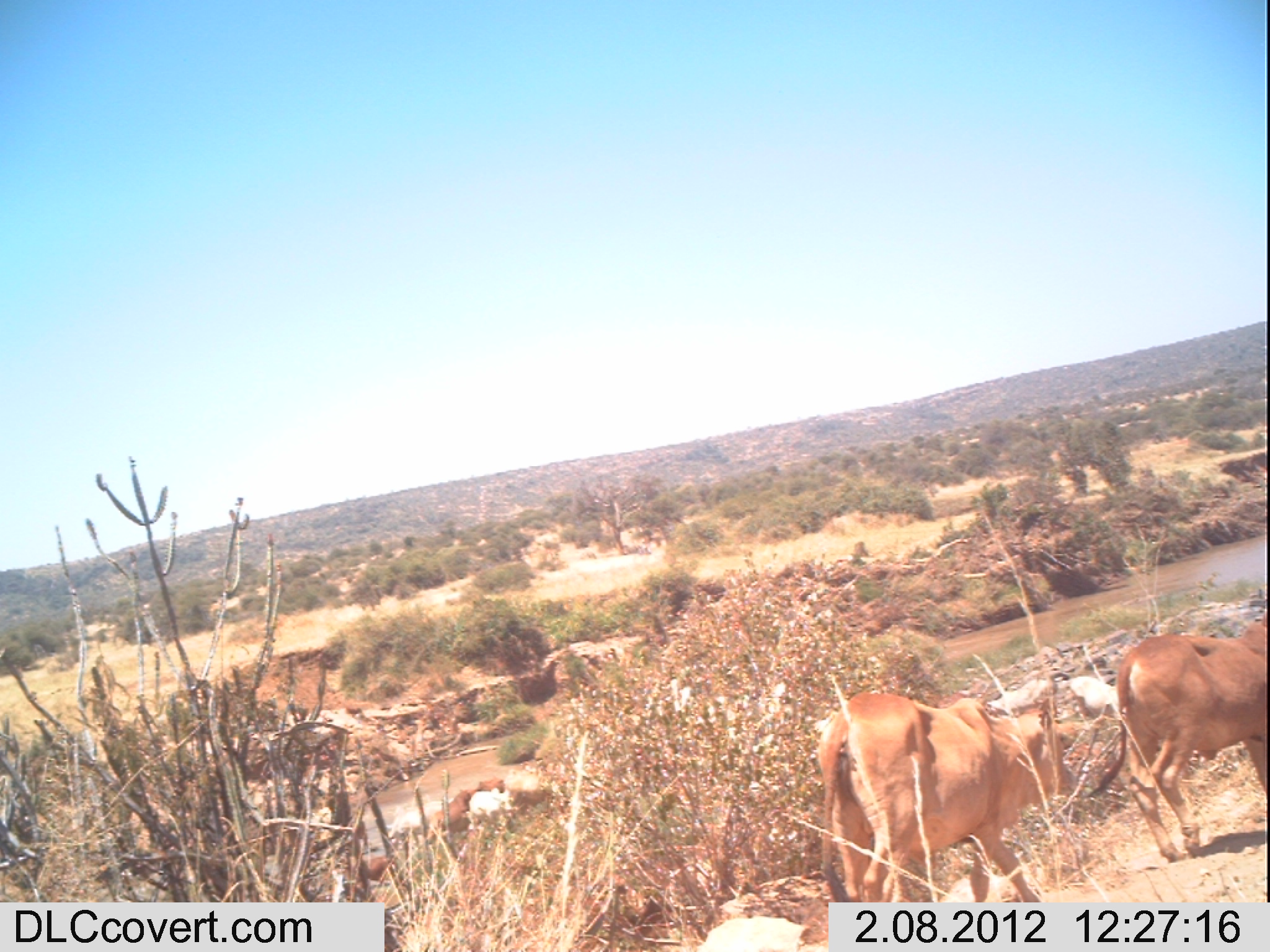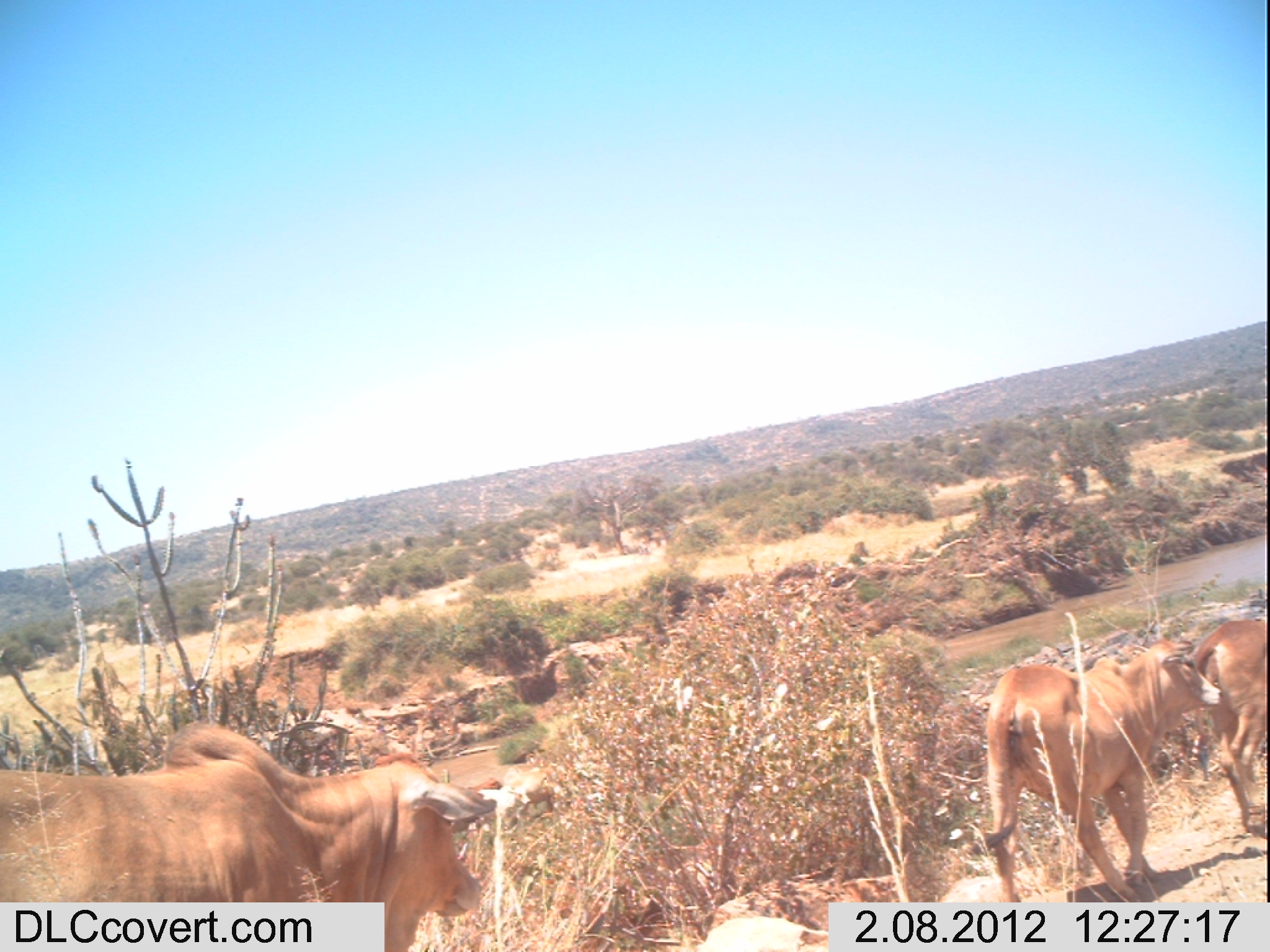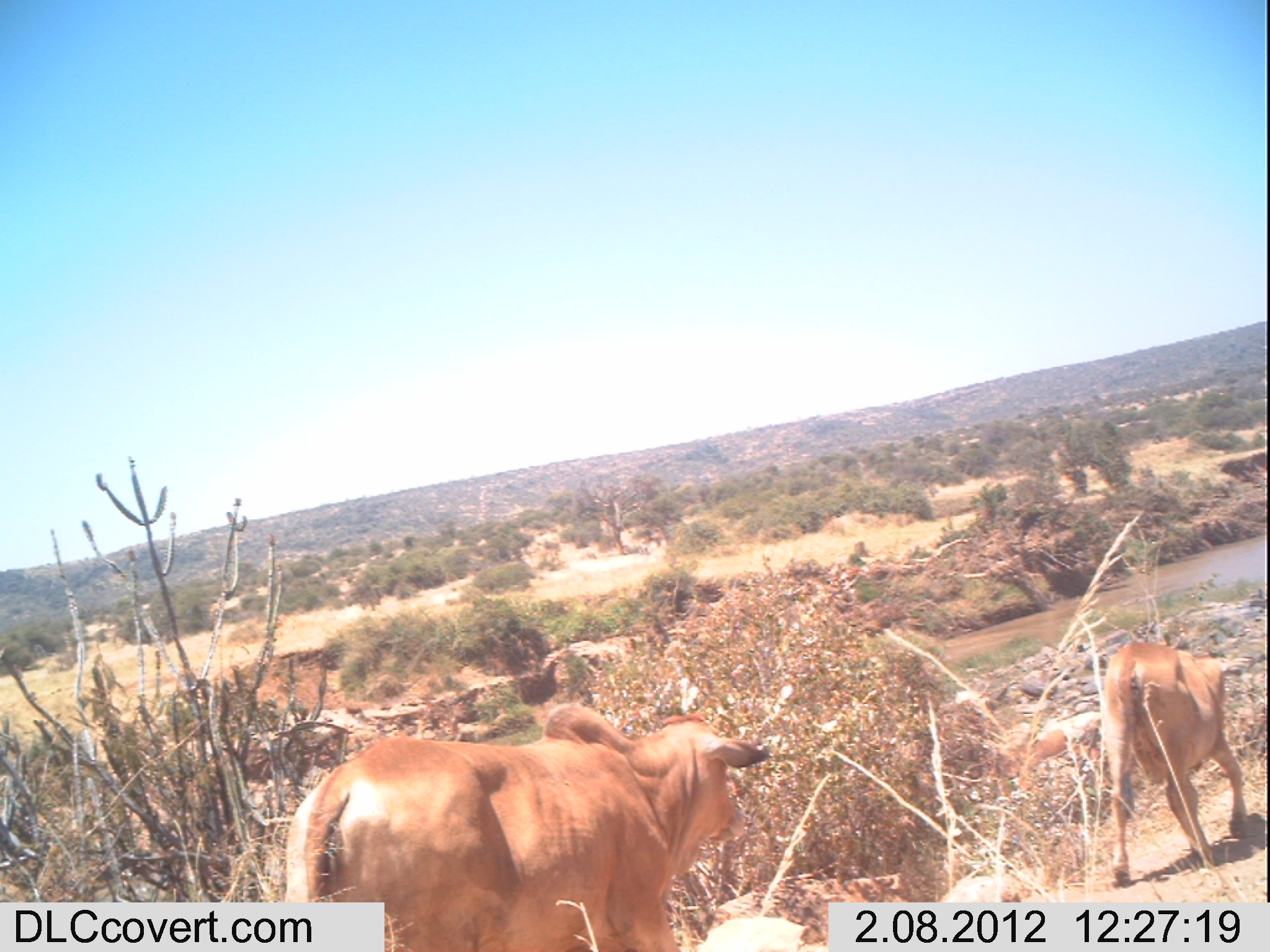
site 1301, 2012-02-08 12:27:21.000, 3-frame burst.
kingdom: Animalia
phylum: Chordata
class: Mammalia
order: Artiodactyla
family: Bovidae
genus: Bos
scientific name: Bos taurus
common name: domestic cattle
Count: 6.